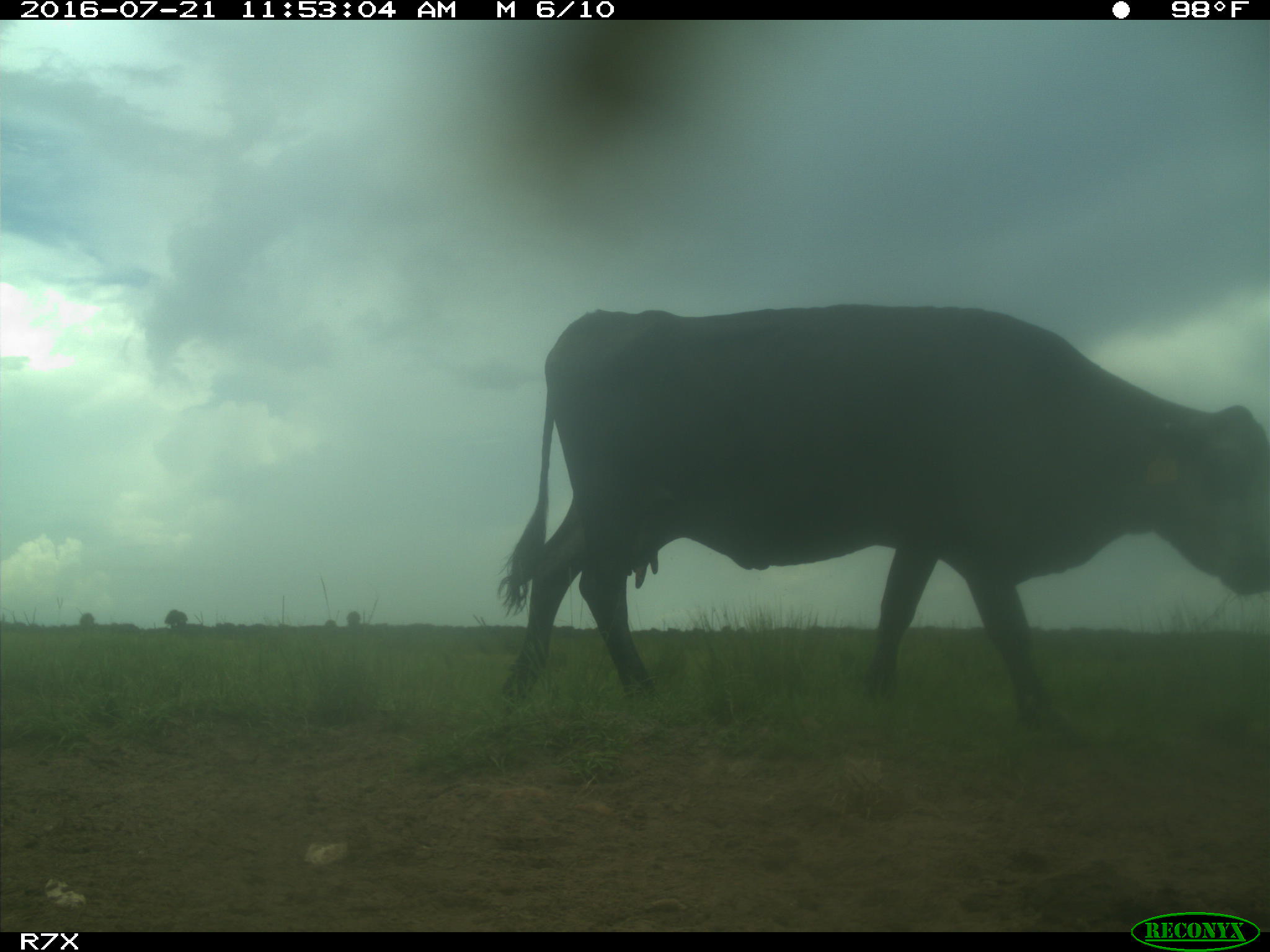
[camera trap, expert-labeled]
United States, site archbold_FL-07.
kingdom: Animalia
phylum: Chordata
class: Mammalia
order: Artiodactyla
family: Bovidae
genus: Bos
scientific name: Bos taurus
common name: domestic cow